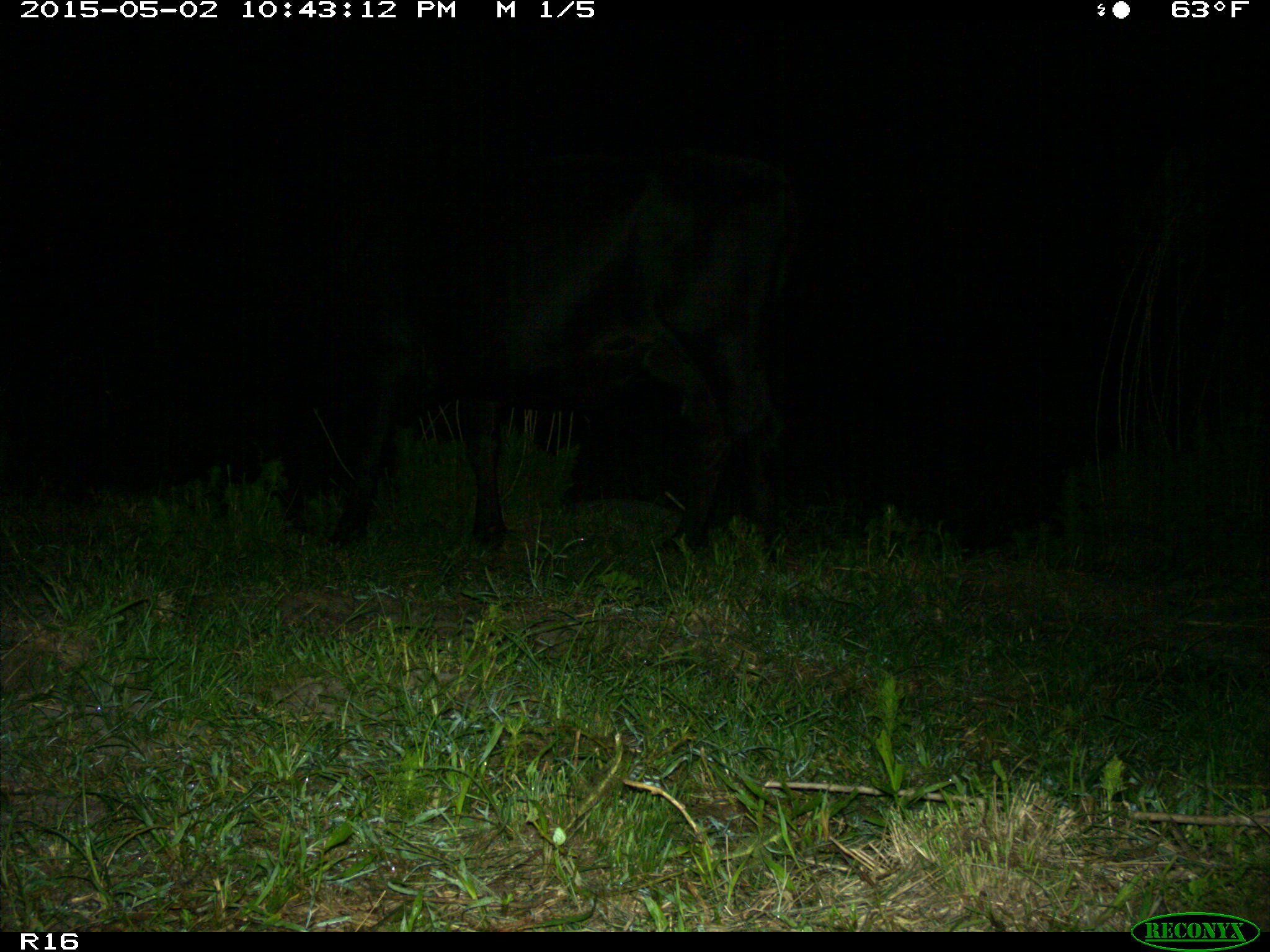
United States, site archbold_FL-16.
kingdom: Animalia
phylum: Chordata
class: Mammalia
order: Artiodactyla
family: Bovidae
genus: Bos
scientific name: Bos taurus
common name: domestic cow